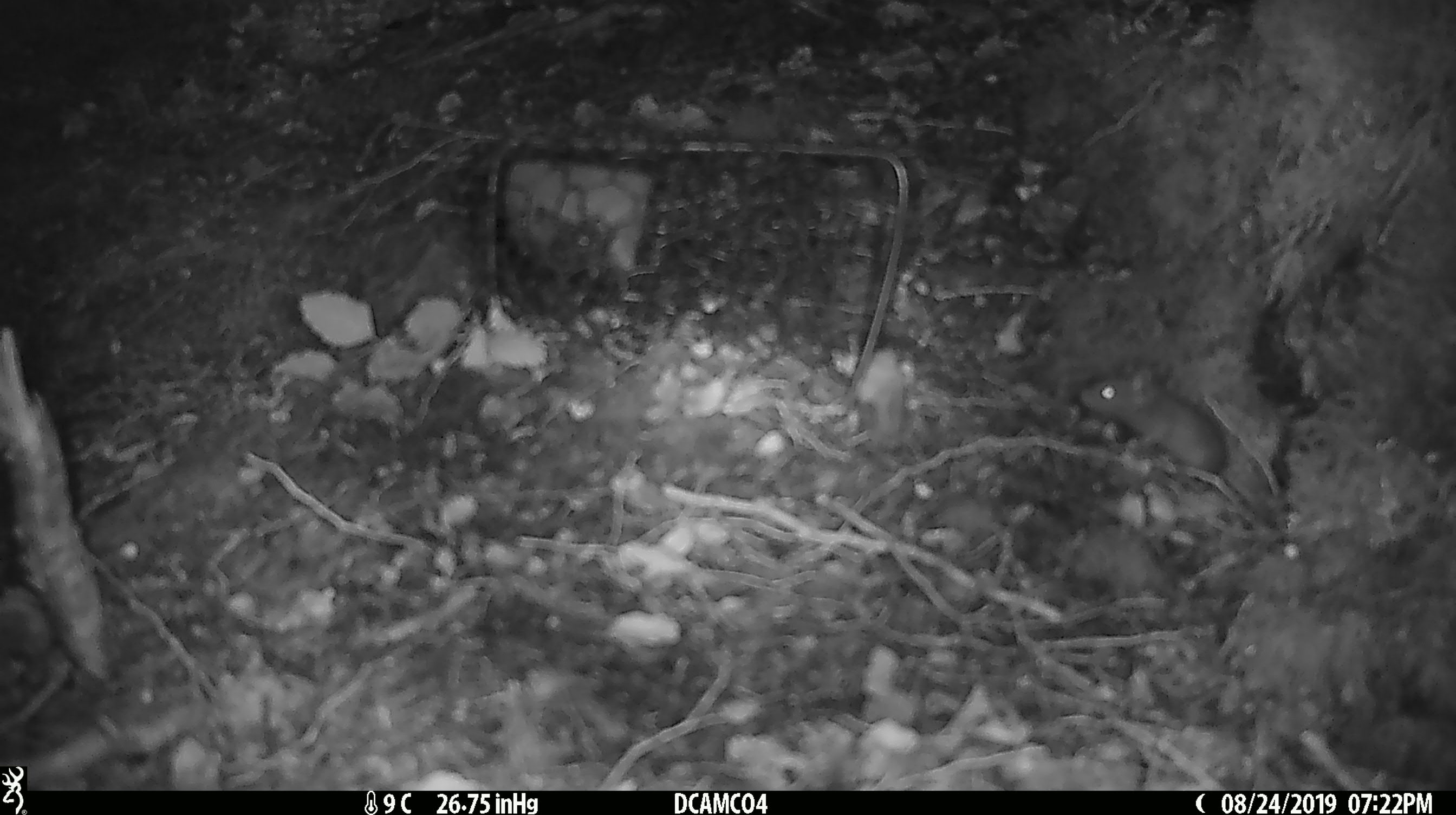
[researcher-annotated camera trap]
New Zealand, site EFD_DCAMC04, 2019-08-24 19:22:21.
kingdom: Animalia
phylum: Chordata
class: Mammalia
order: Rodentia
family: Muridae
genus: Mus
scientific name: Mus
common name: mouse